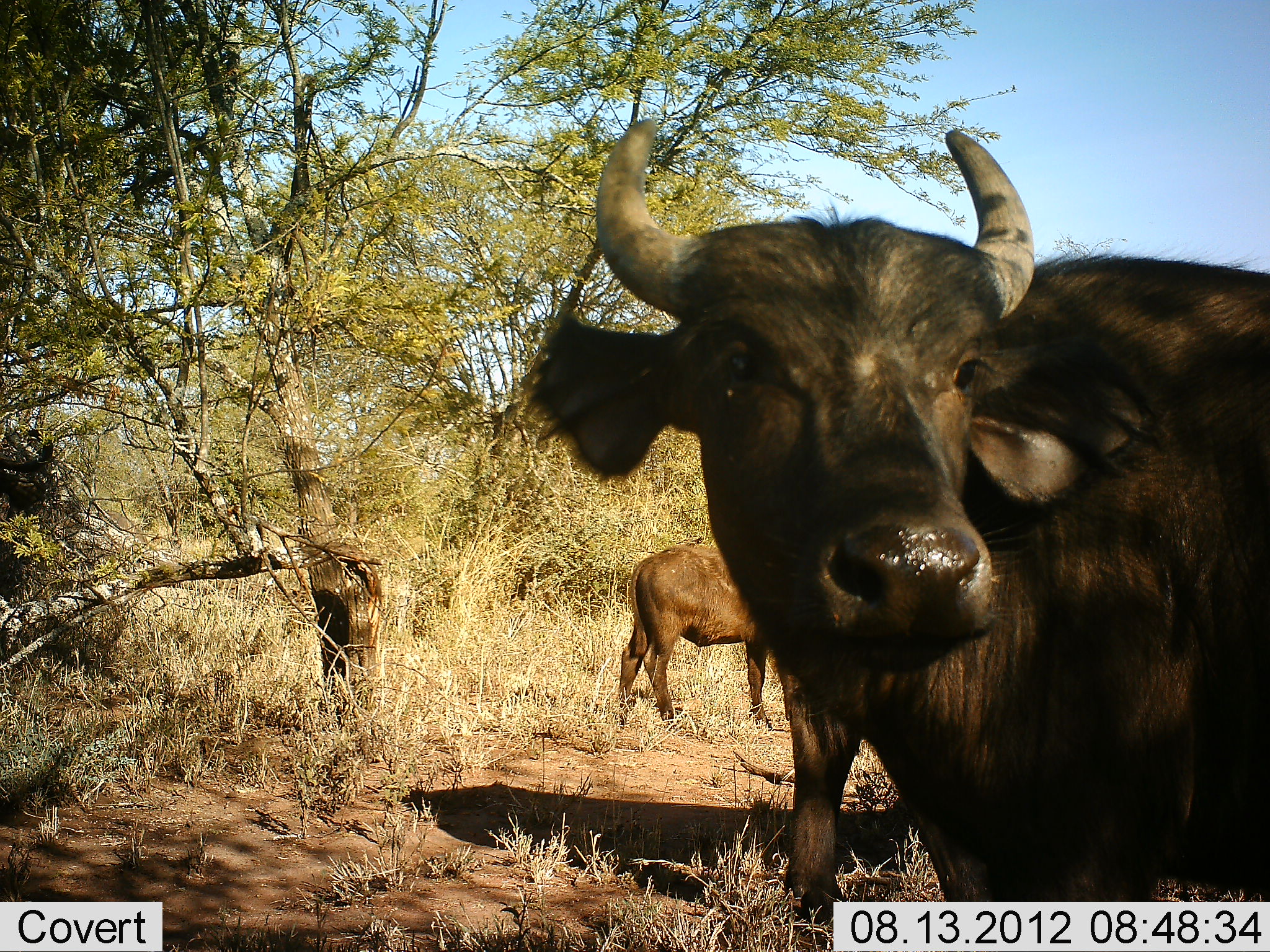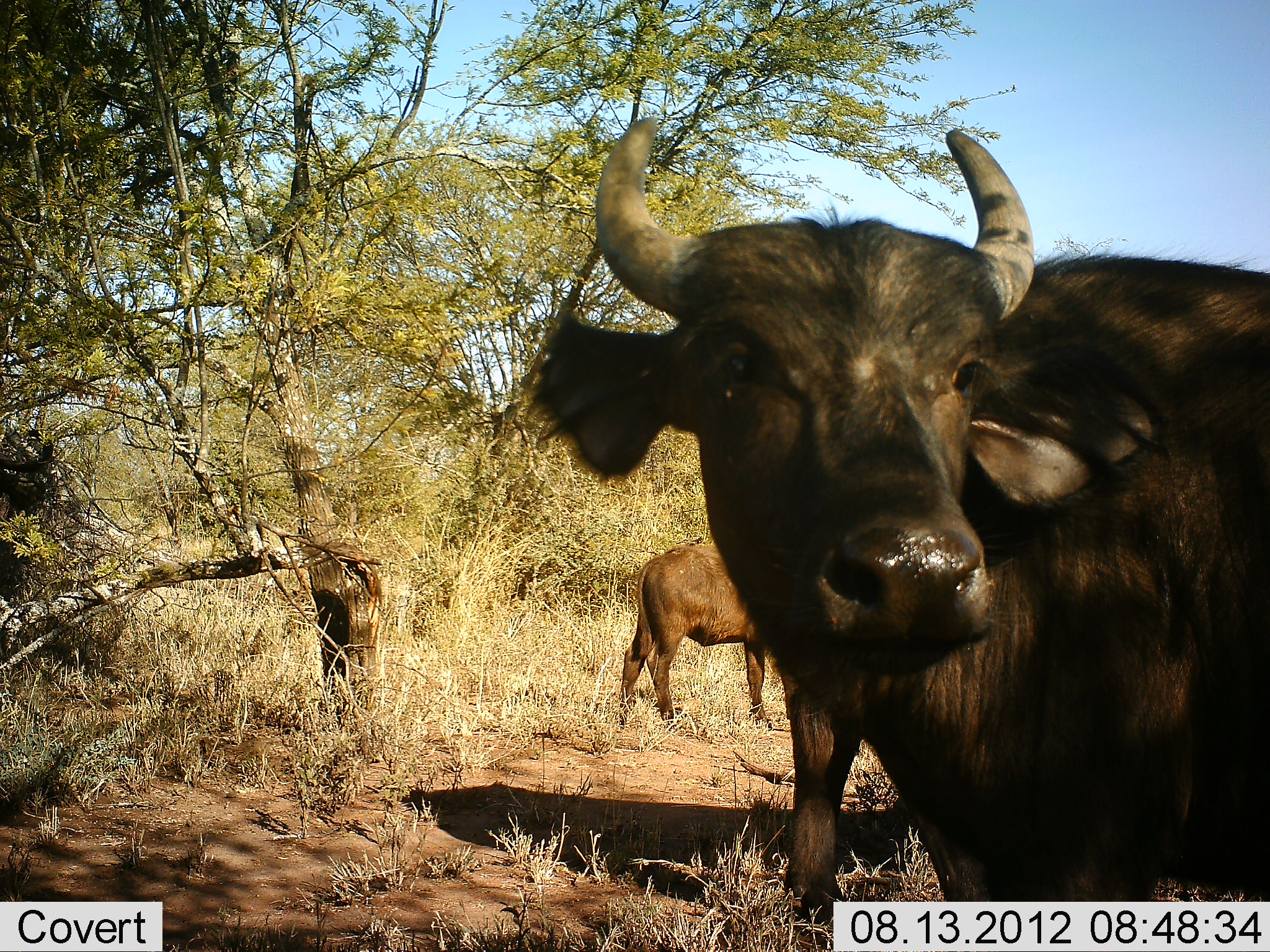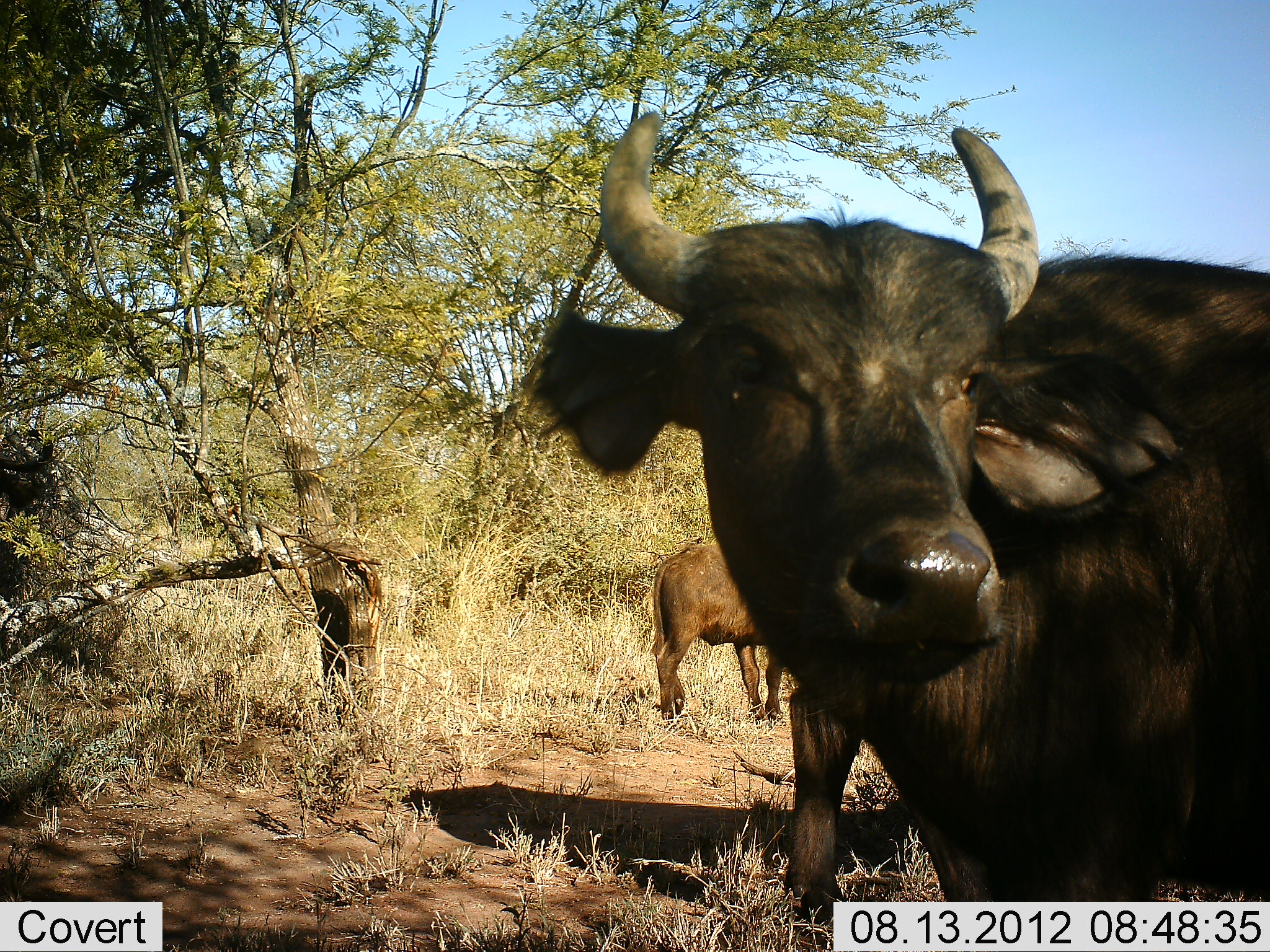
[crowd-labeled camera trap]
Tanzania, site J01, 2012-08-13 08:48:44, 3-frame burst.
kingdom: Animalia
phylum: Chordata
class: Mammalia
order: Artiodactyla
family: Bovidae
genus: Syncerus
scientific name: Syncerus caffer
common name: cape buffalo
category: buffalo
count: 2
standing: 100%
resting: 0%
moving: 10%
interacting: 0%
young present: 20%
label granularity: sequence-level